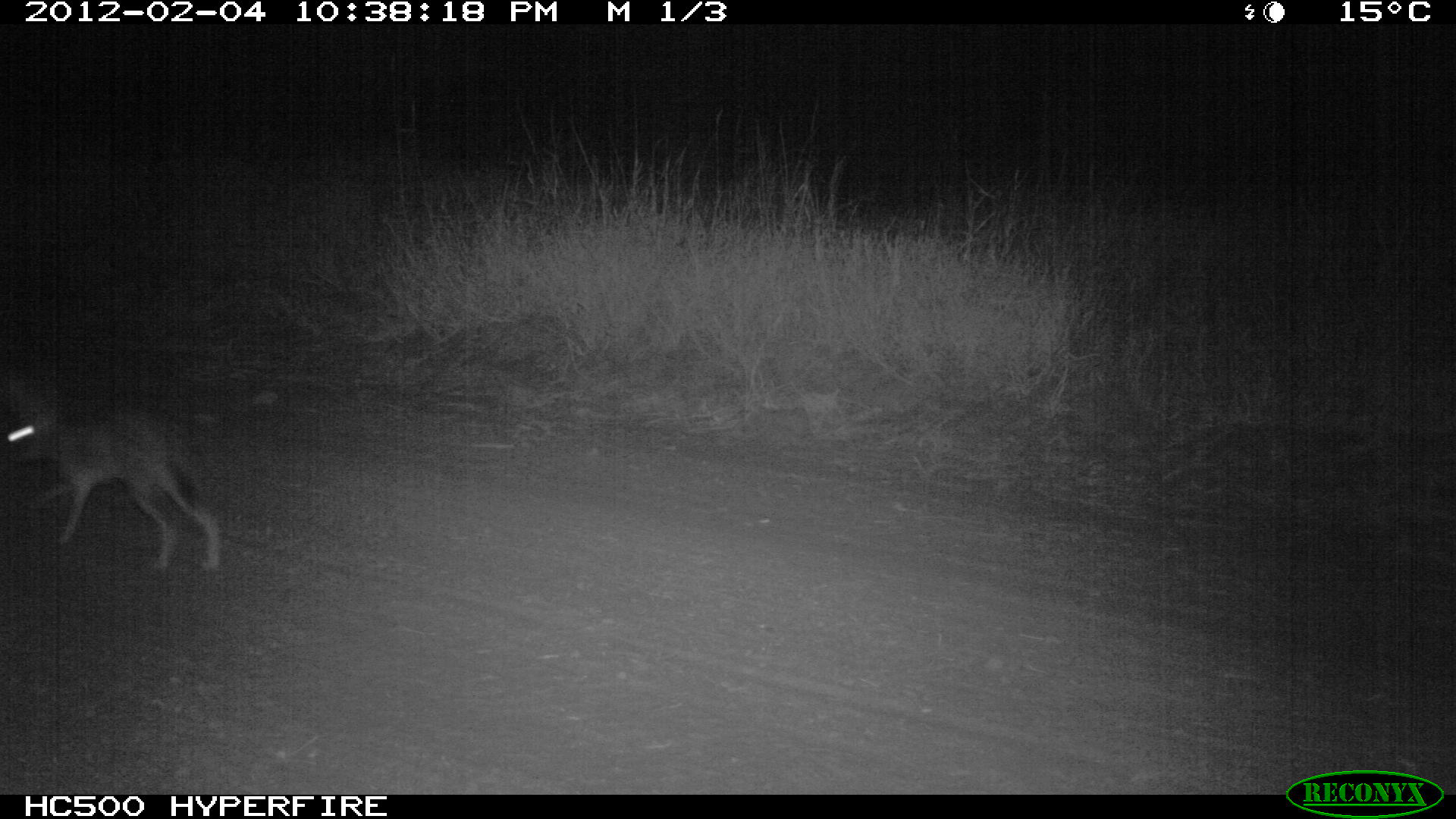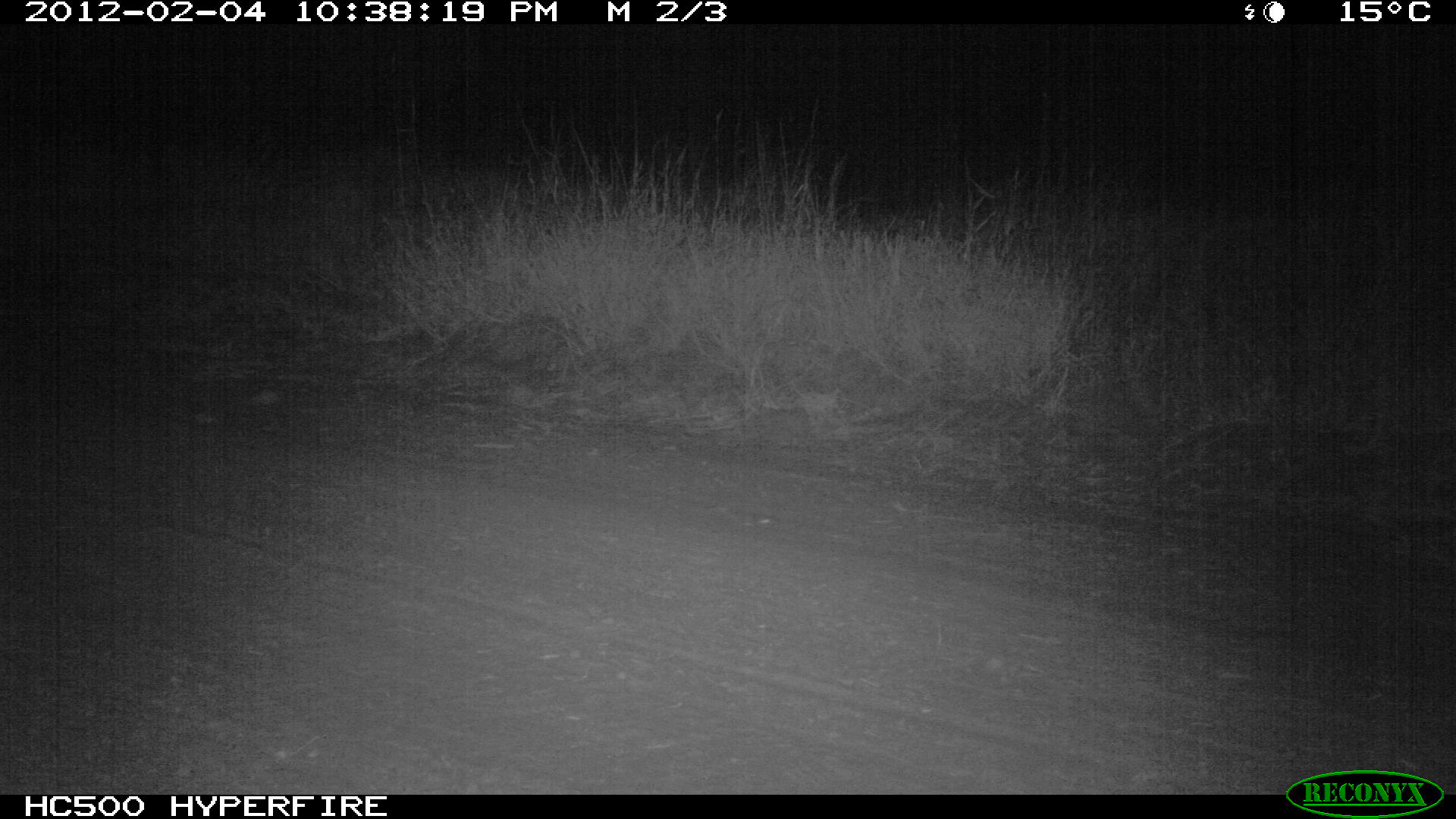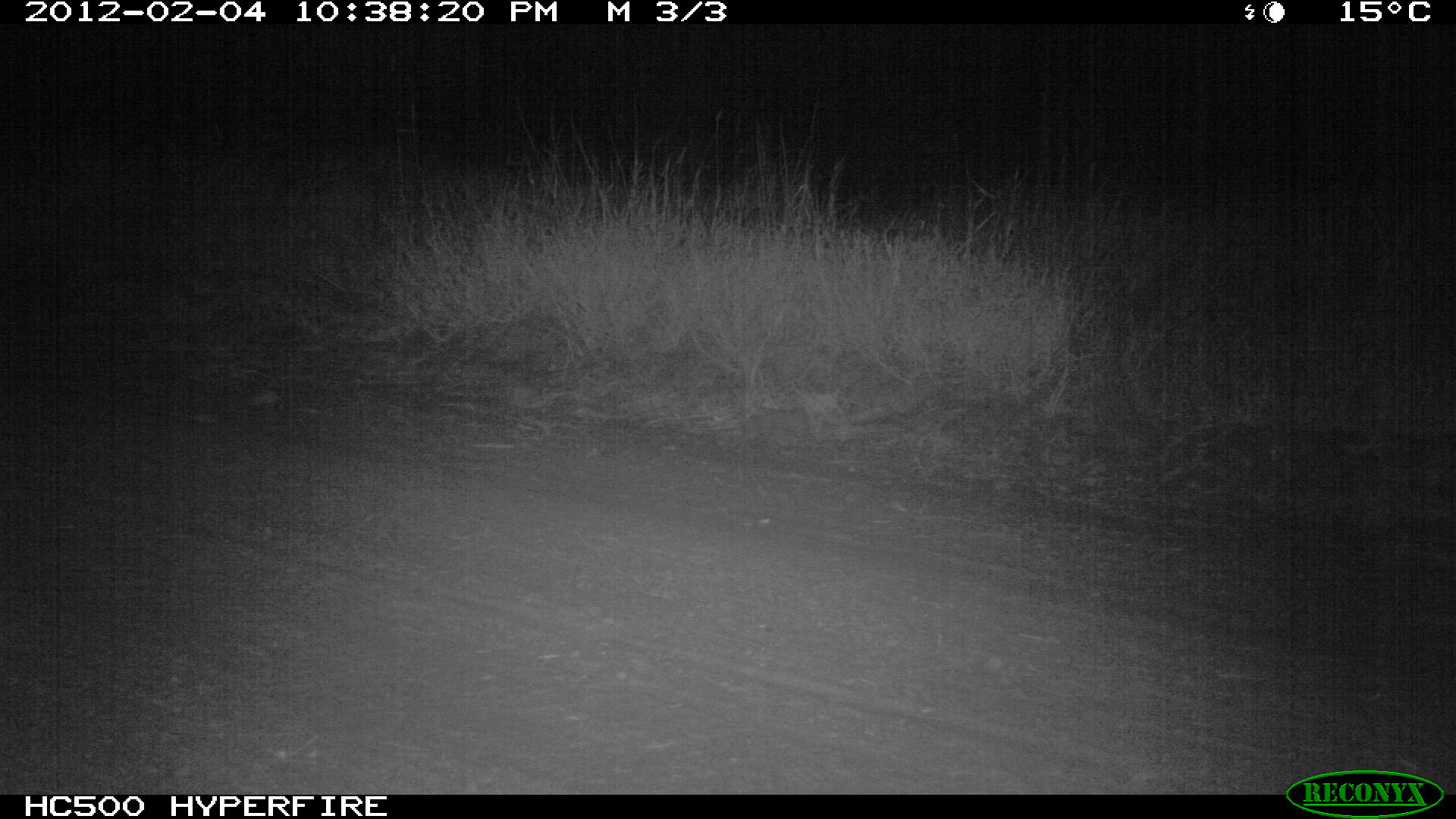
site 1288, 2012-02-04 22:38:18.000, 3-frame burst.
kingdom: Animalia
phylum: Chordata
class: Mammalia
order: Lagomorpha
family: Leporidae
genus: Lepus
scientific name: Lepus saxatilis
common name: scrub hare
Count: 1.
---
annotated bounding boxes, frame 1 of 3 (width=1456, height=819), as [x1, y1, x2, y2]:
lepus saxatilis: [0, 374, 223, 580]